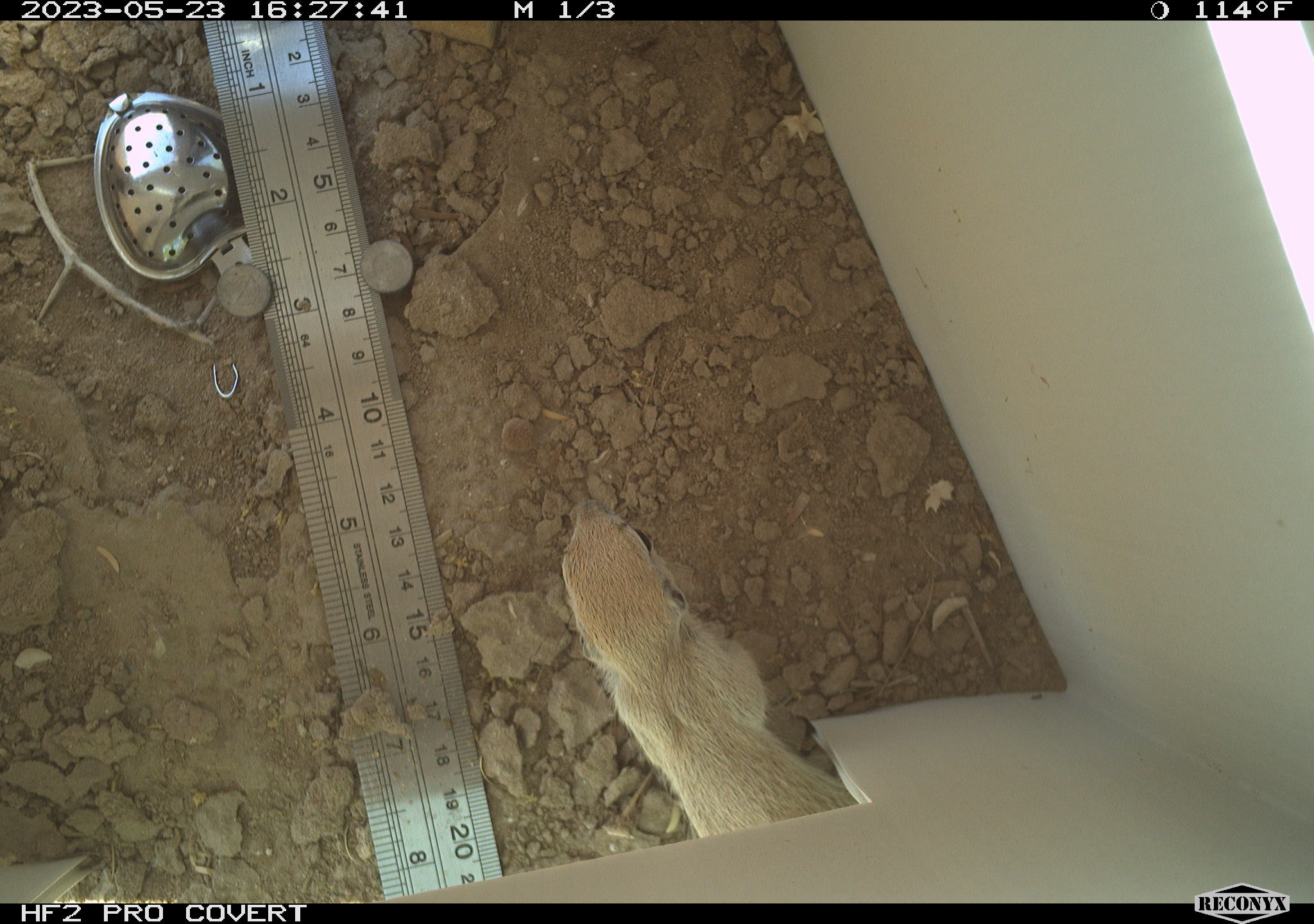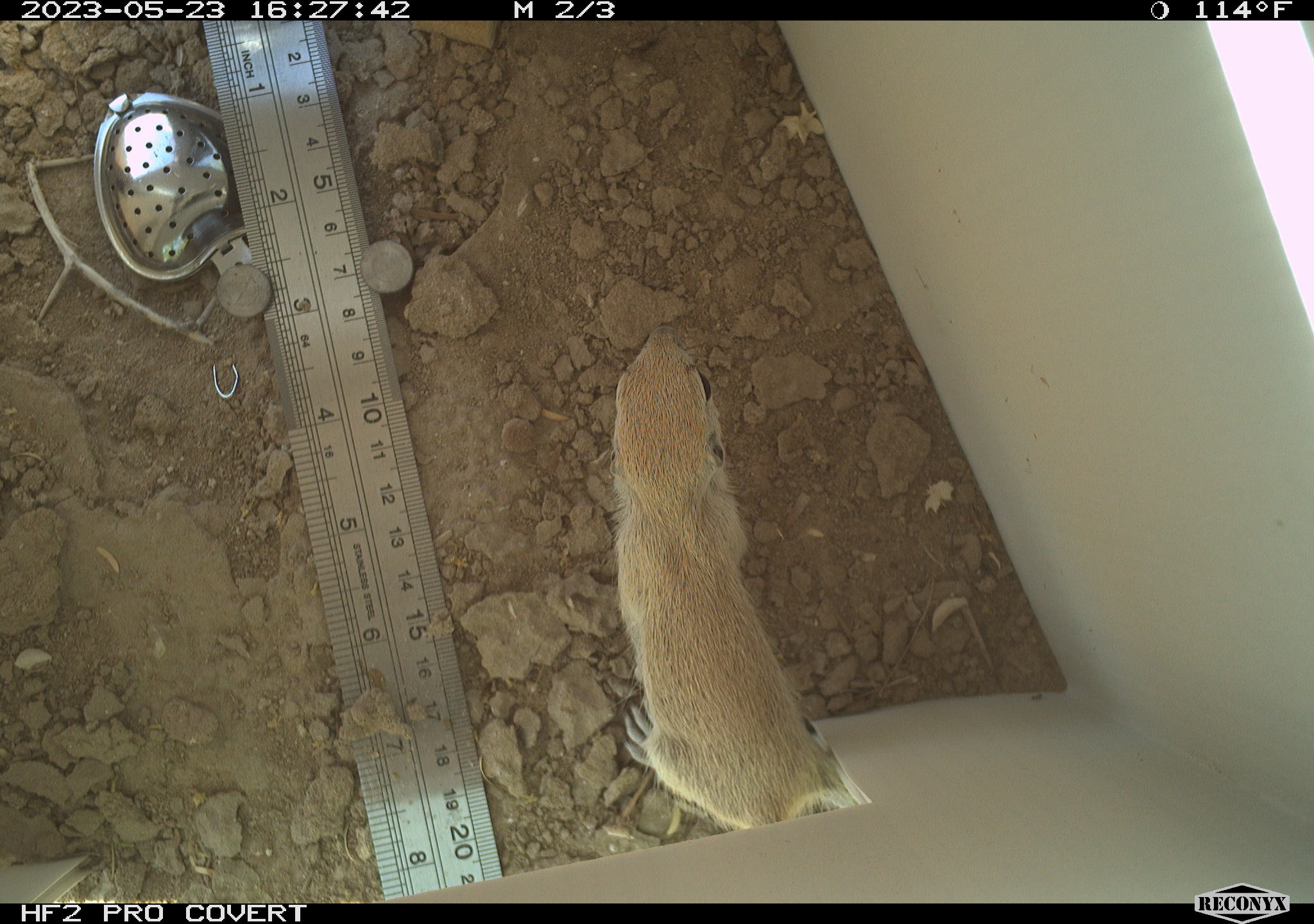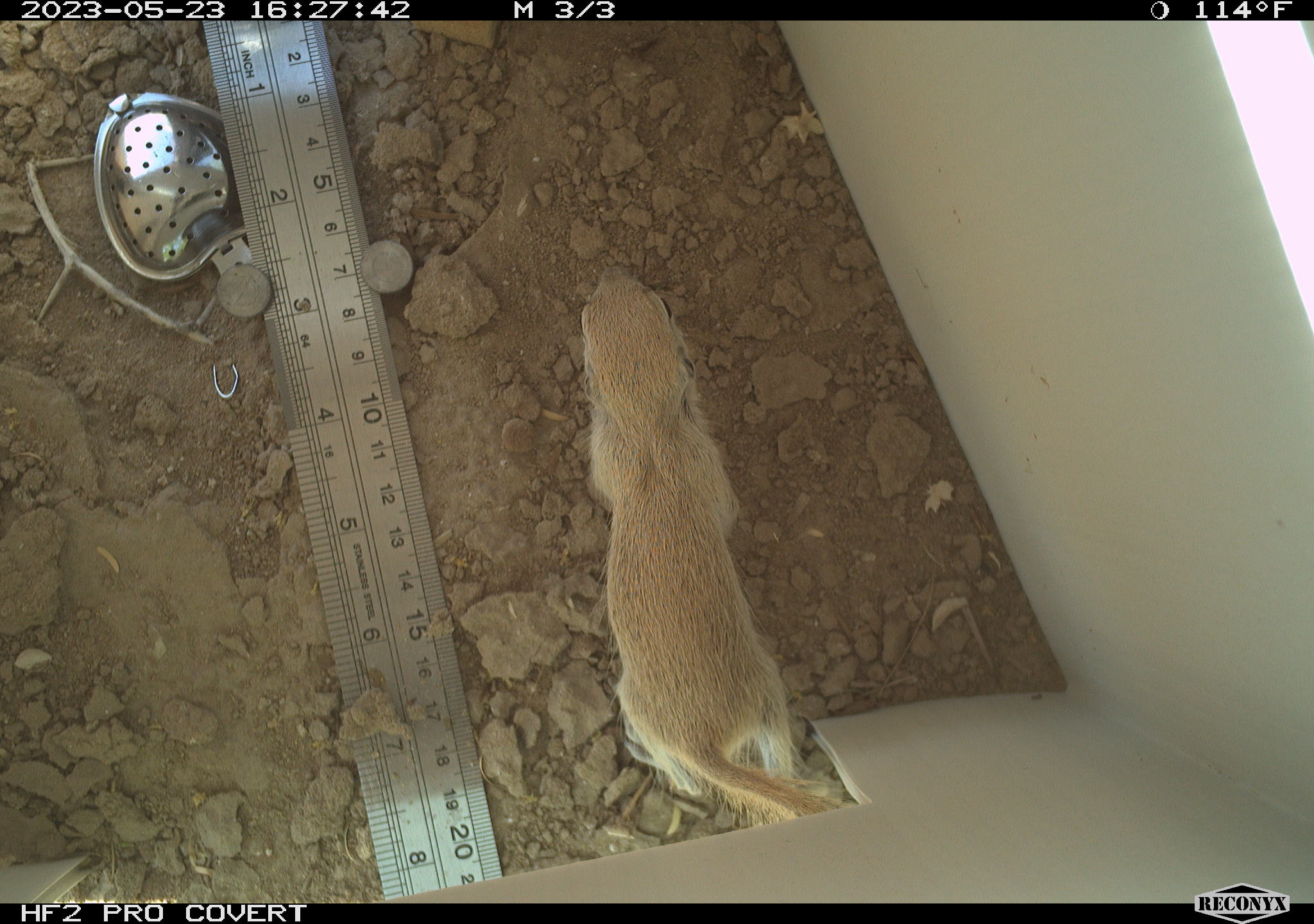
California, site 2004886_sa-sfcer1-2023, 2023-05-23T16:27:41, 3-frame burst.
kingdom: Animalia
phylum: Chordata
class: Mammalia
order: Rodentia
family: Sciuridae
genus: Xerospermophilus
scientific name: Xerospermophilus tereticaudus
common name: round-tailed ground squirrel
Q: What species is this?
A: Round-tailed ground squirrel (Xerospermophilus tereticaudus).